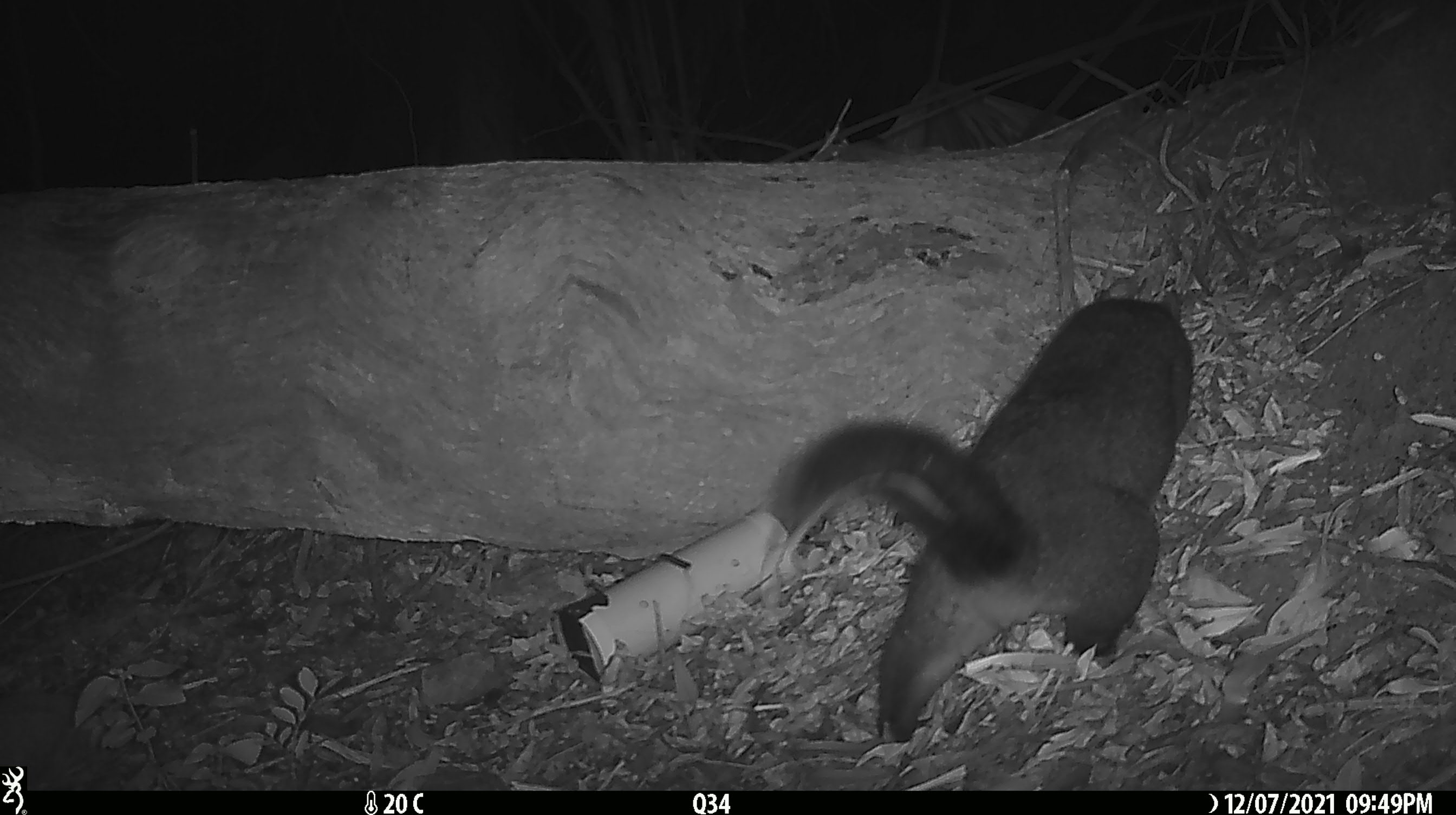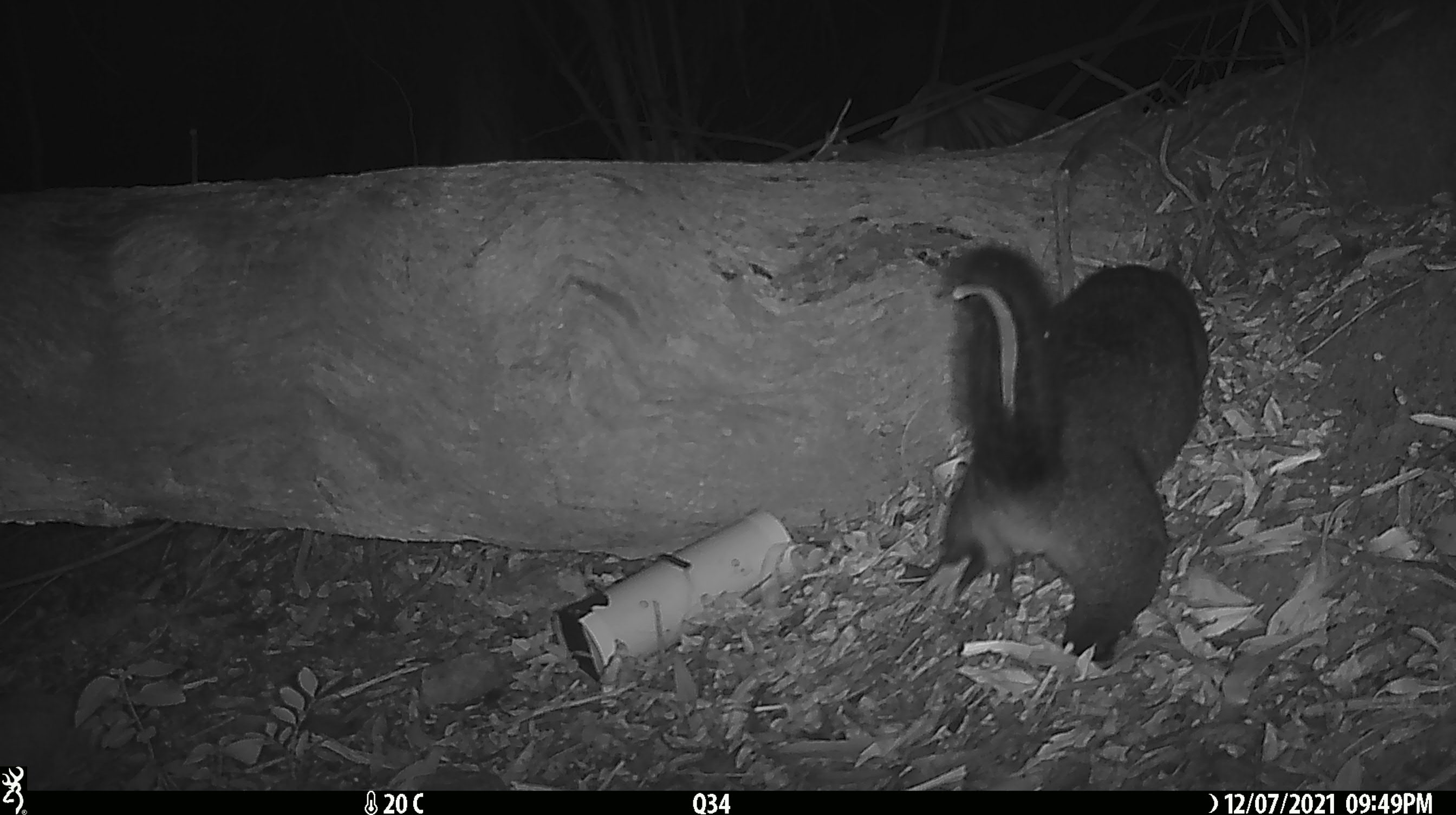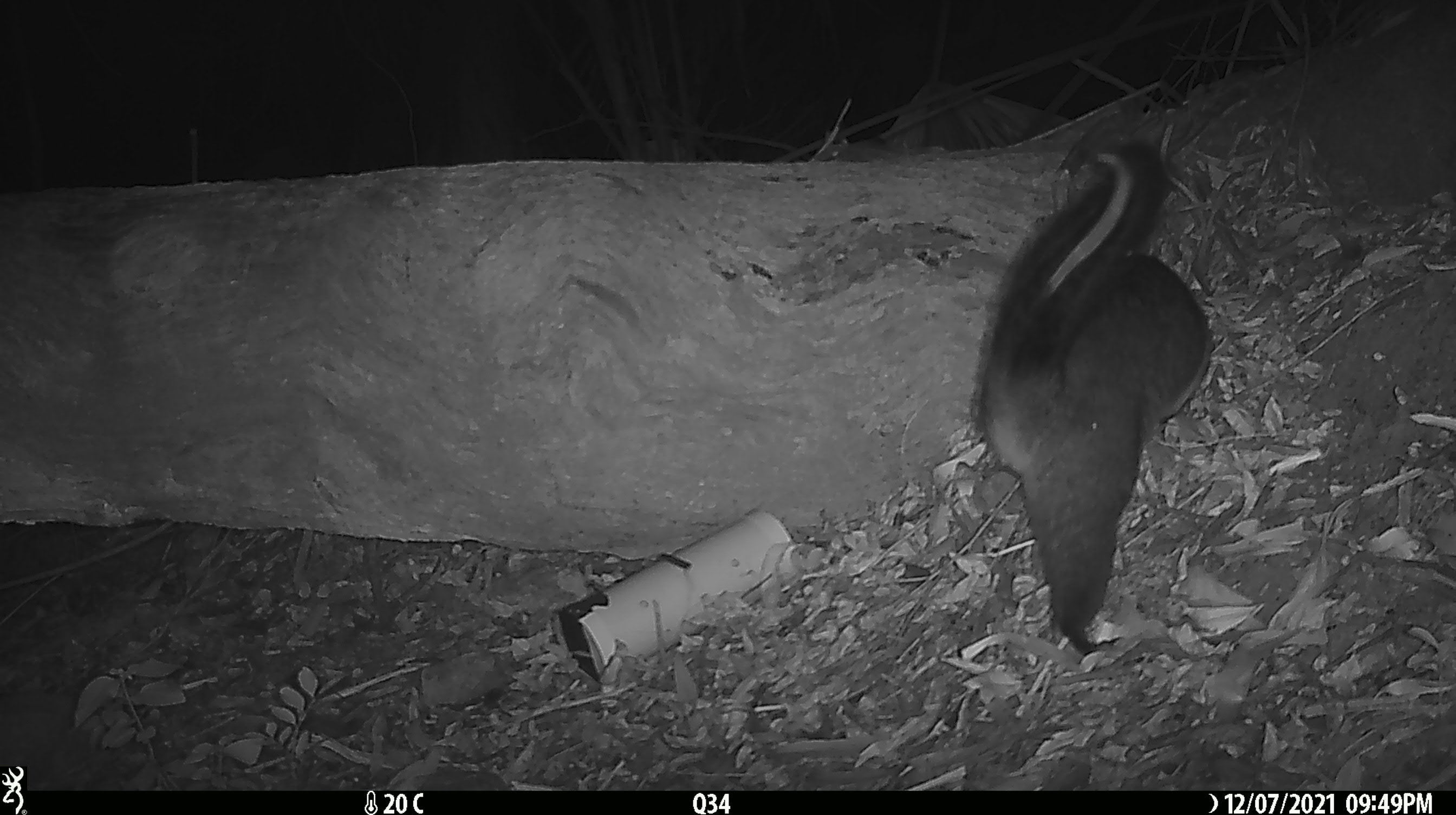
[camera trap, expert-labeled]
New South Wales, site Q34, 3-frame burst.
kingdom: Animalia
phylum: Chordata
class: Mammalia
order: Diprotodontia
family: Phalangeridae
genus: Trichosurus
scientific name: Trichosurus vulpecula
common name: common brushtail possum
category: possum